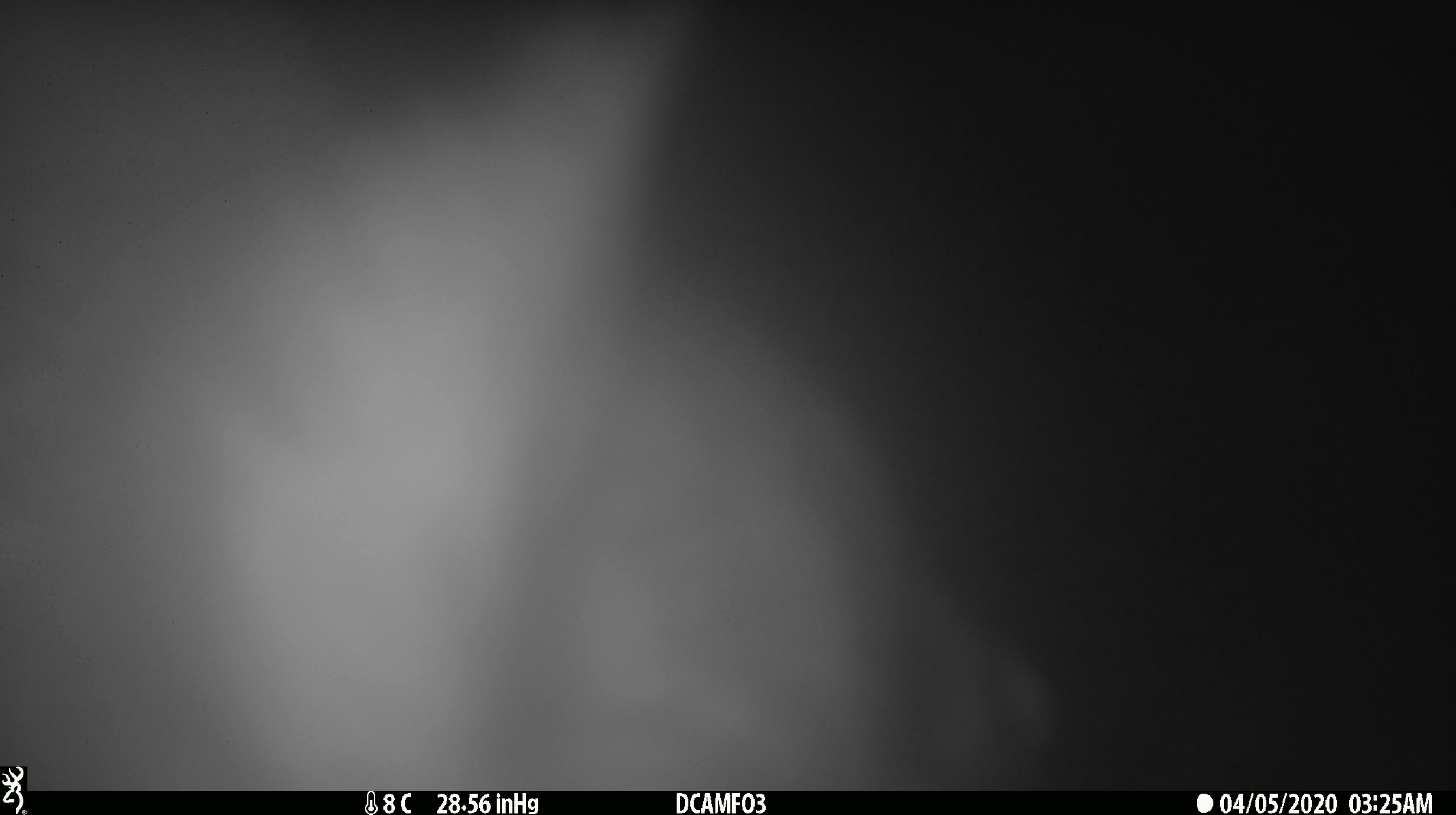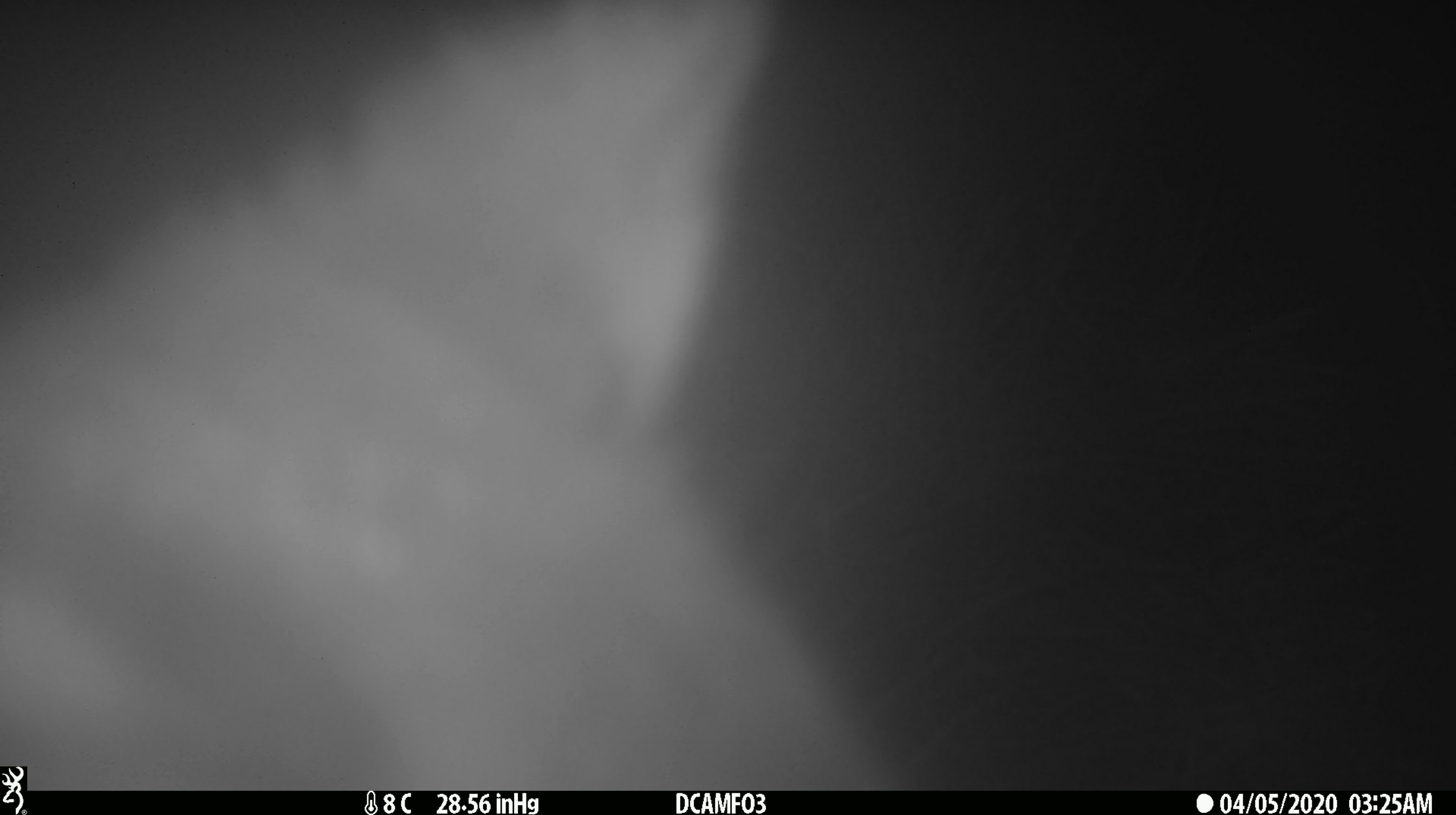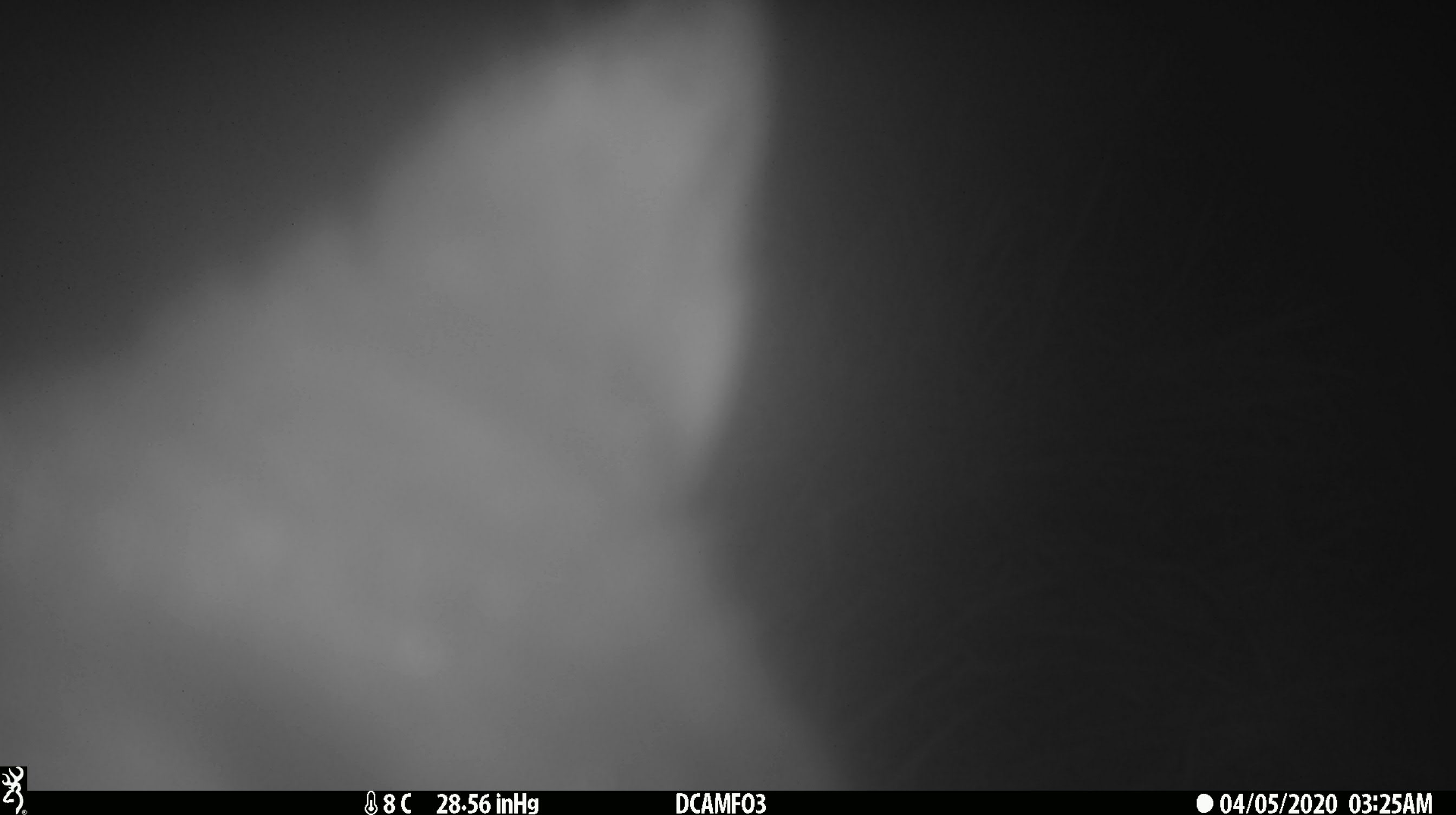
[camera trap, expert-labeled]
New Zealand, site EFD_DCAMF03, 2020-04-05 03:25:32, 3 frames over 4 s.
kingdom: Animalia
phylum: Chordata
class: Mammalia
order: Diprotodontia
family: Phalangeridae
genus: Trichosurus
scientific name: Trichosurus vulpecula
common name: common brushtail possum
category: possum